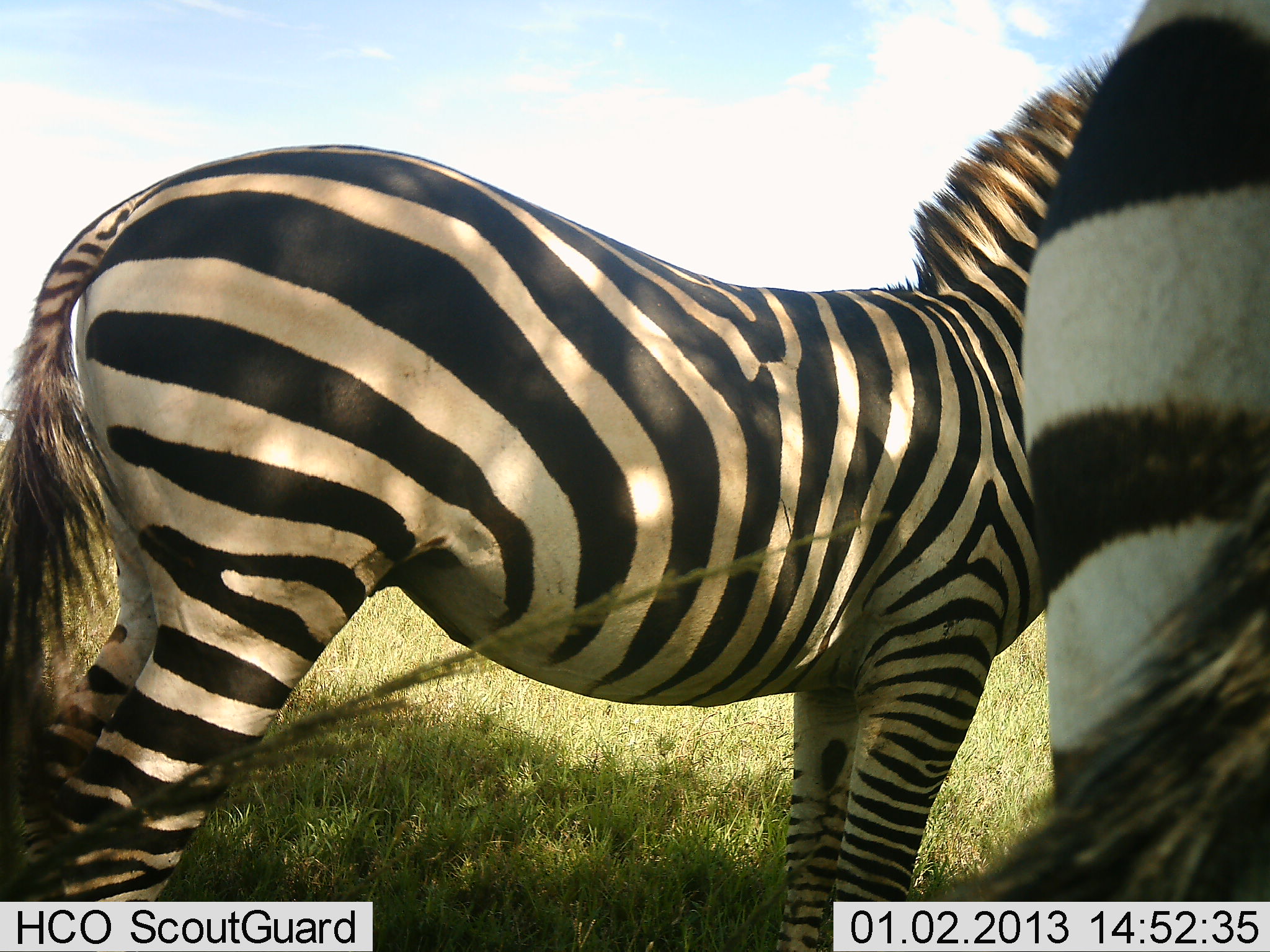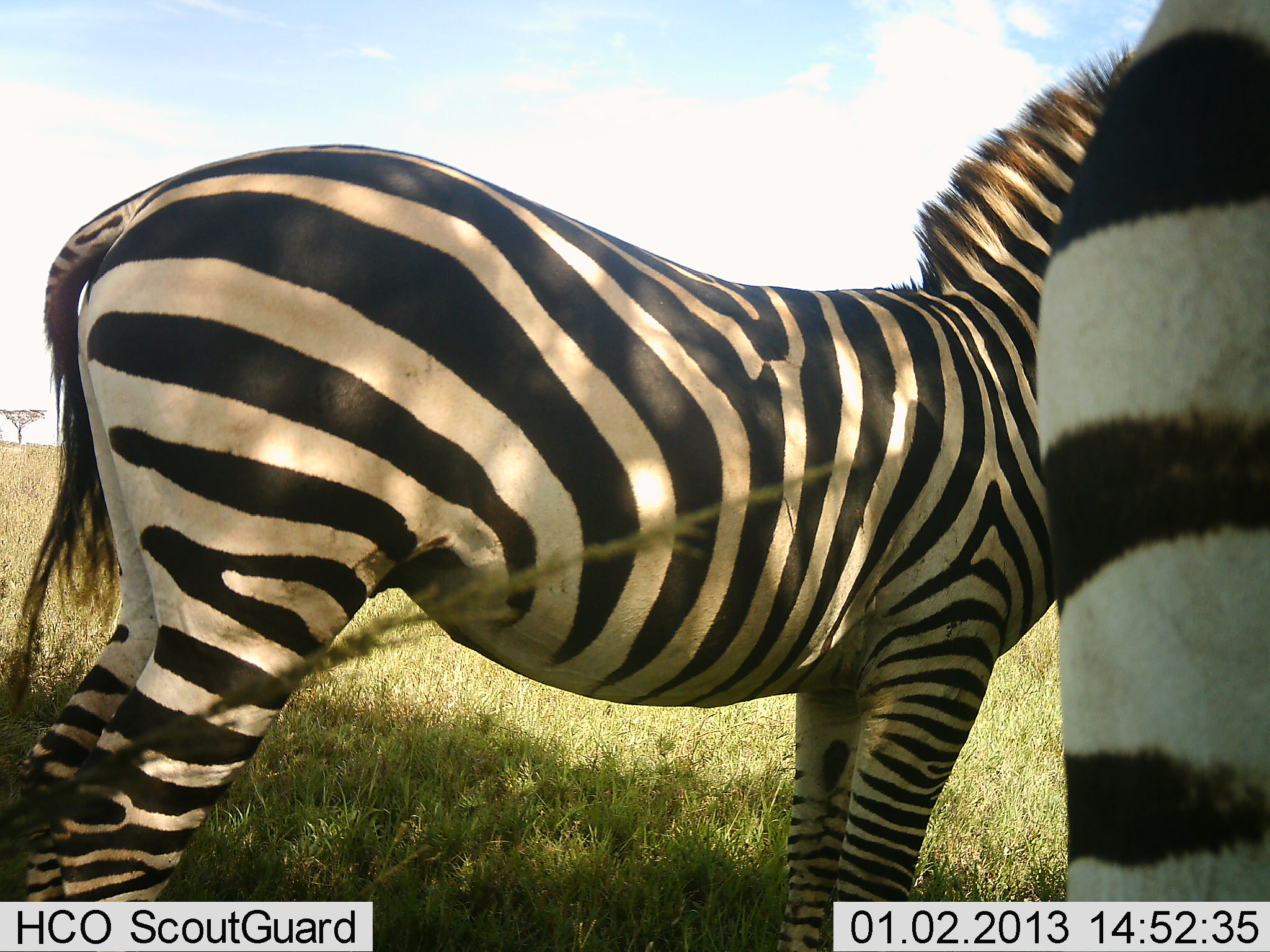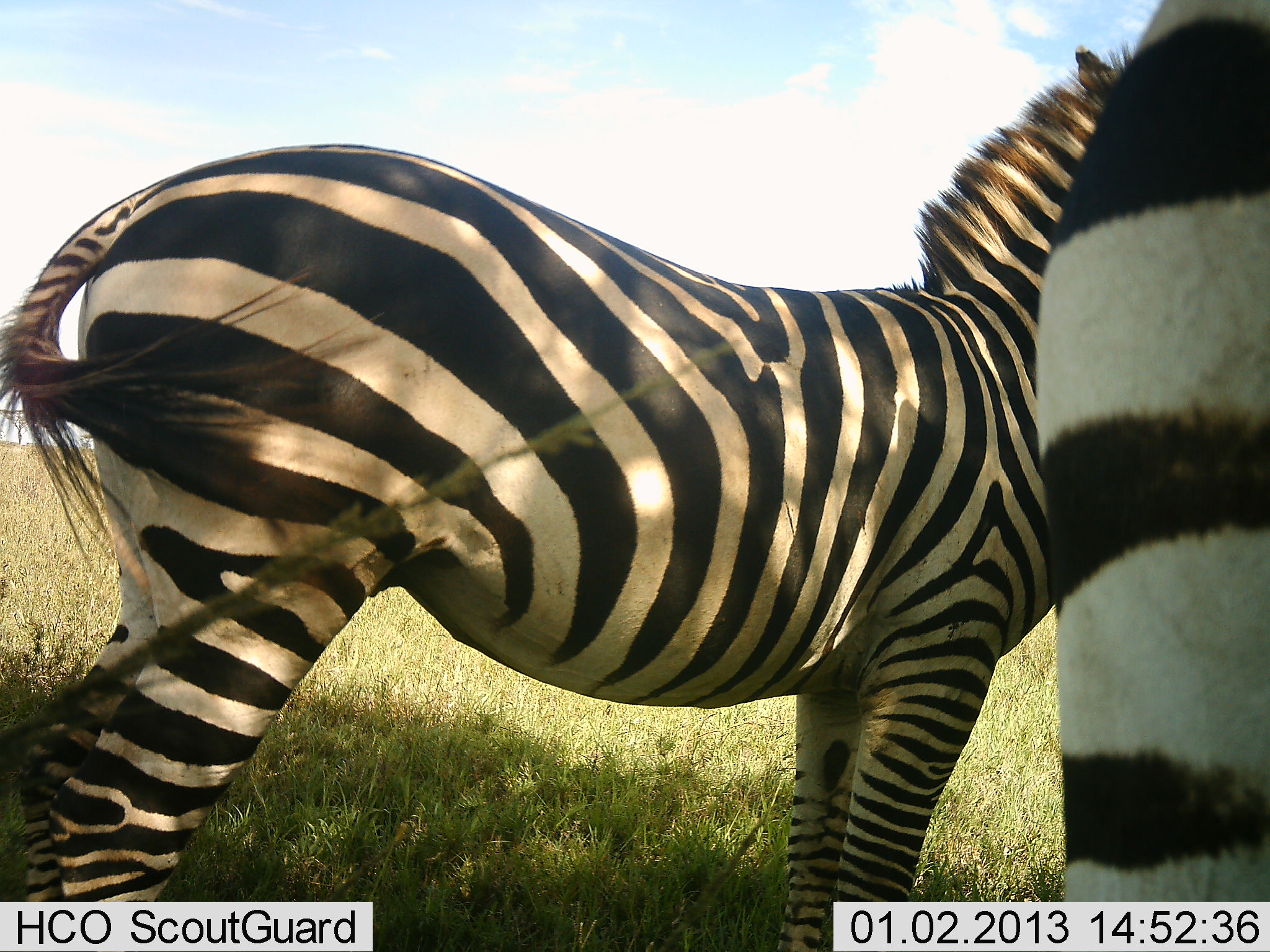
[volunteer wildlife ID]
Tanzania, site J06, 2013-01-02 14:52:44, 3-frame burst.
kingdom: Animalia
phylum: Chordata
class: Mammalia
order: Perissodactyla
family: Equidae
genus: Equus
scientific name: Equus quagga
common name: plains zebra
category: zebra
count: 2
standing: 98%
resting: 0%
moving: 0%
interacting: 5%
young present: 5%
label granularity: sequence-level